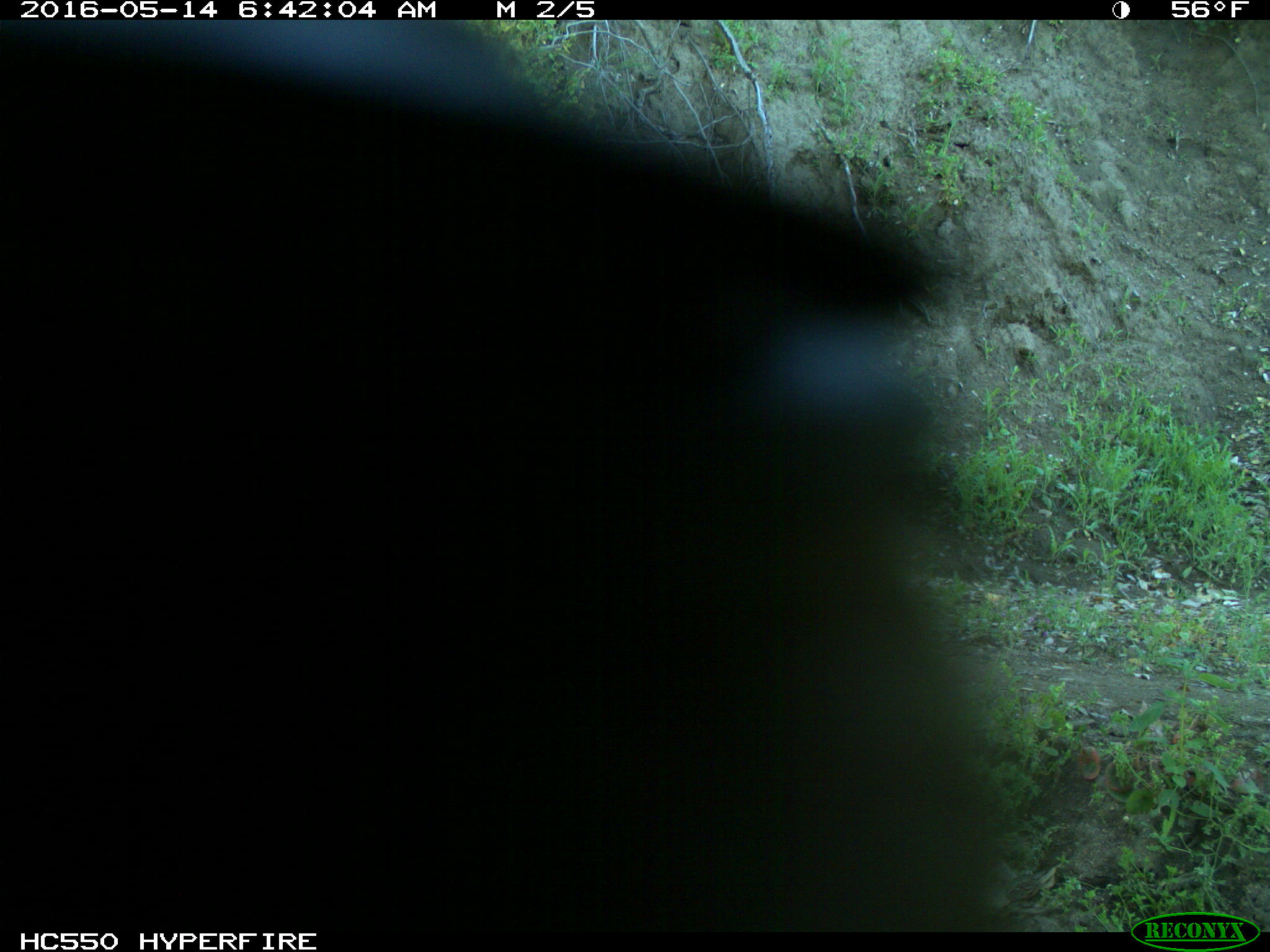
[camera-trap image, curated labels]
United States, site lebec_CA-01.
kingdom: Animalia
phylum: Chordata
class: Mammalia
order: Carnivora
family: Ursidae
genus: Ursus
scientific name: Ursus americanus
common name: american black bear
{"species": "Ursus americanus (american black bear)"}